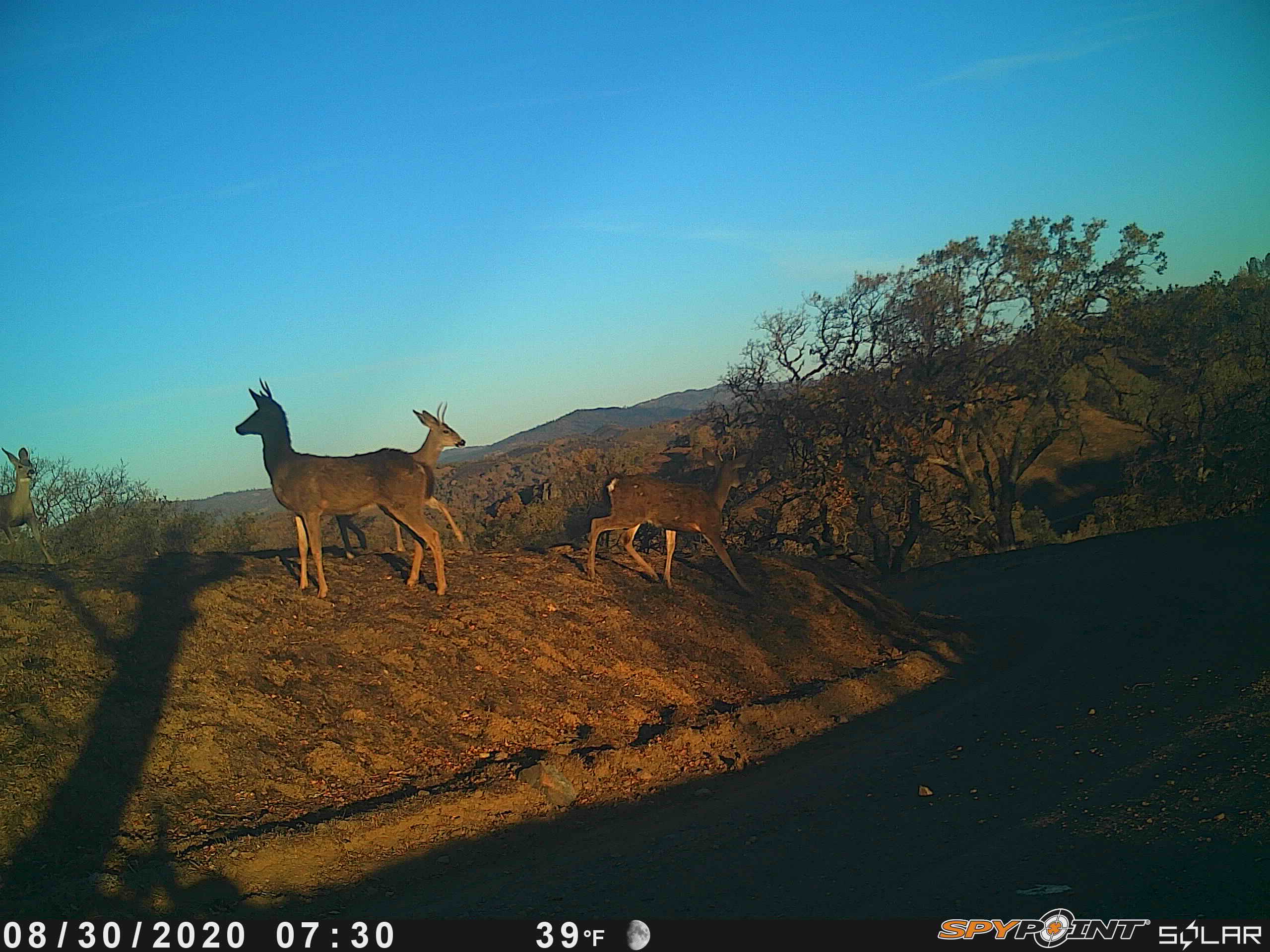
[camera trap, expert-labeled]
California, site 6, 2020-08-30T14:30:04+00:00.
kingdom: Animalia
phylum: Chordata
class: Mammalia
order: Artiodactyla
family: Cervidae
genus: Odocoileus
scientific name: Odocoileus hemionus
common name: mule deer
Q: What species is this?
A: Mule deer (Odocoileus hemionus).